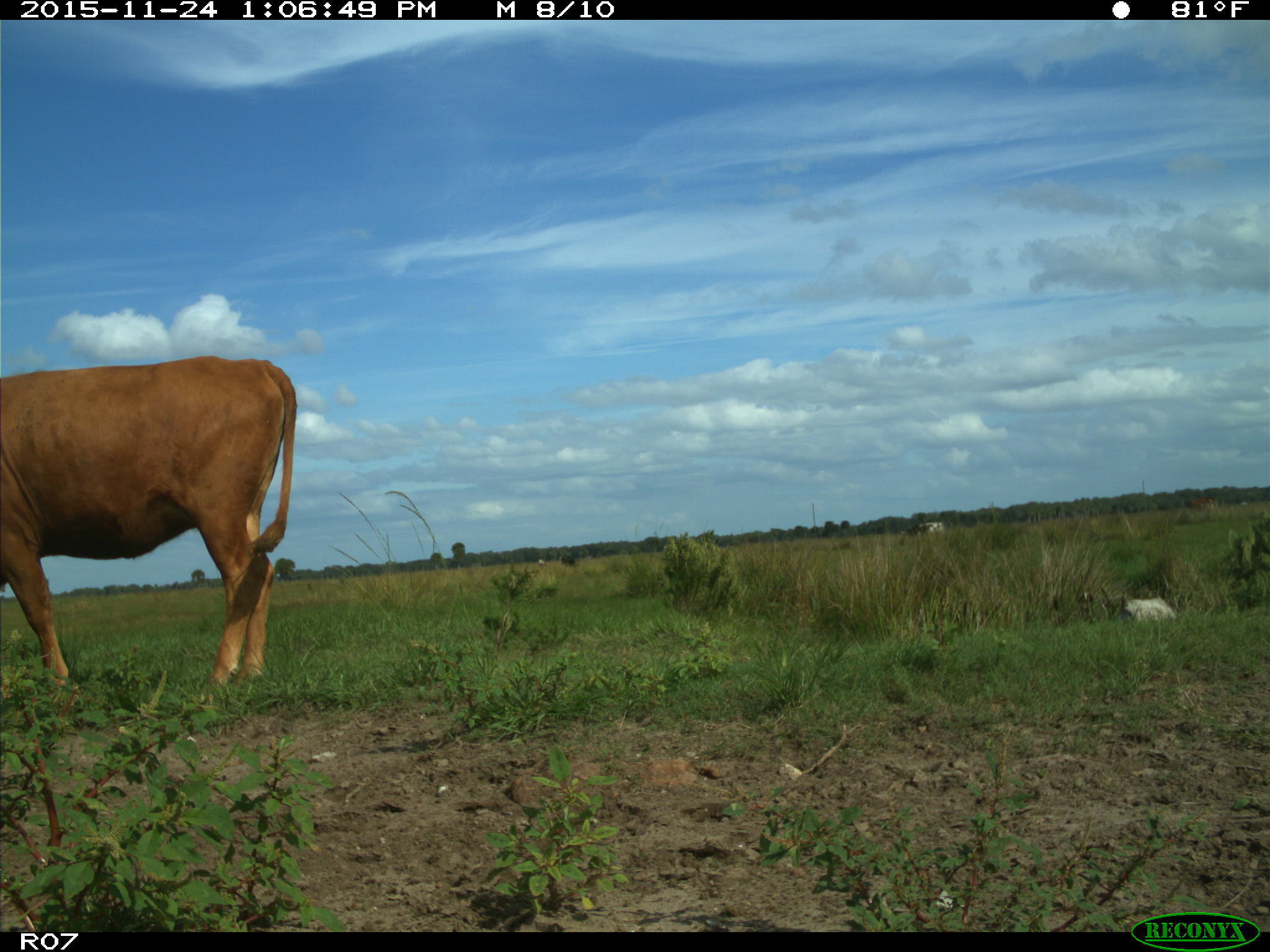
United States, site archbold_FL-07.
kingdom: Animalia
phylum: Chordata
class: Mammalia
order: Artiodactyla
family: Bovidae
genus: Bos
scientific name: Bos taurus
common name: domestic cow